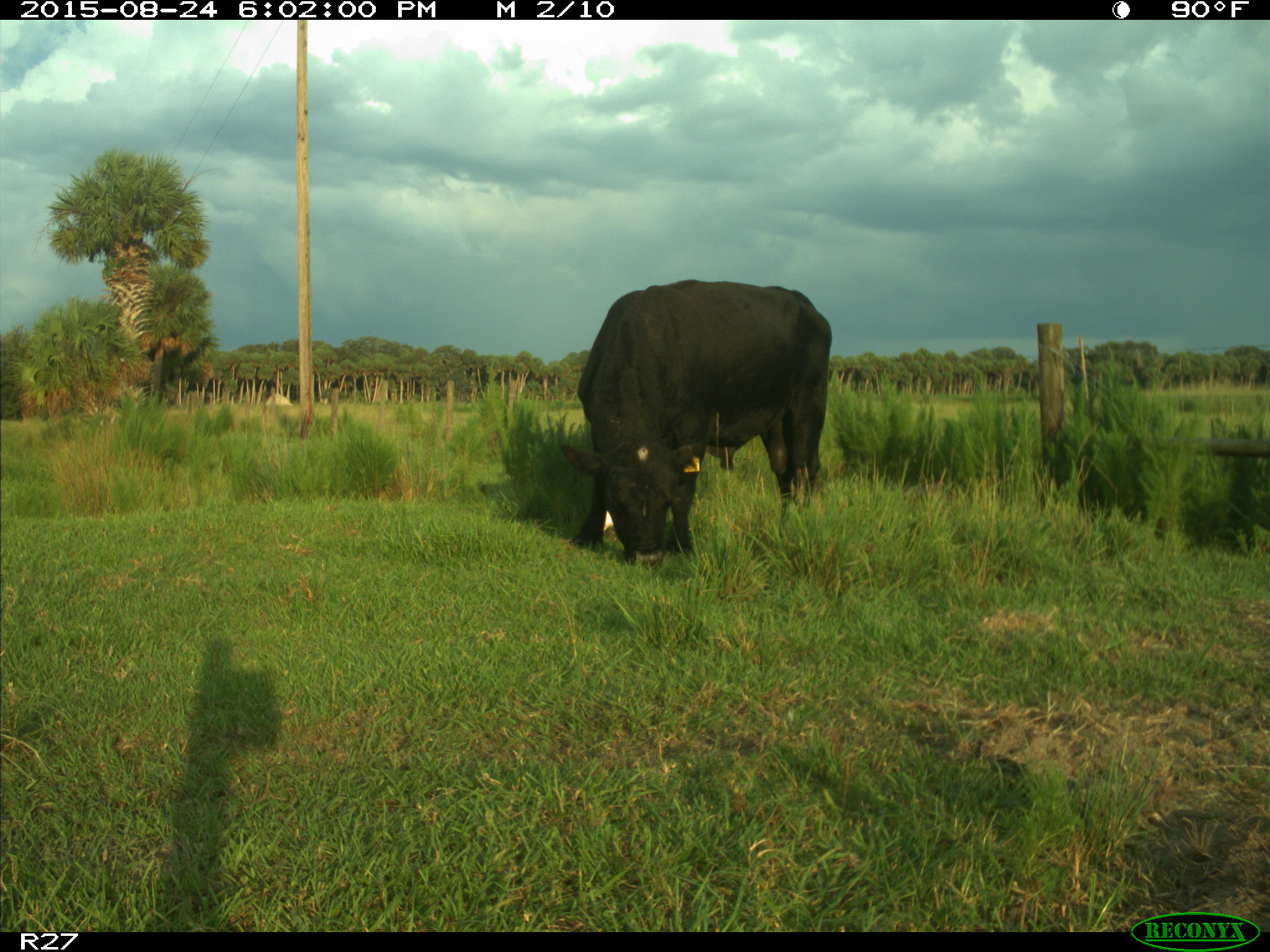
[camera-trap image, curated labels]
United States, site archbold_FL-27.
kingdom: Animalia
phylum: Chordata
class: Mammalia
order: Artiodactyla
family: Bovidae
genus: Bos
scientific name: Bos taurus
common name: domestic cow